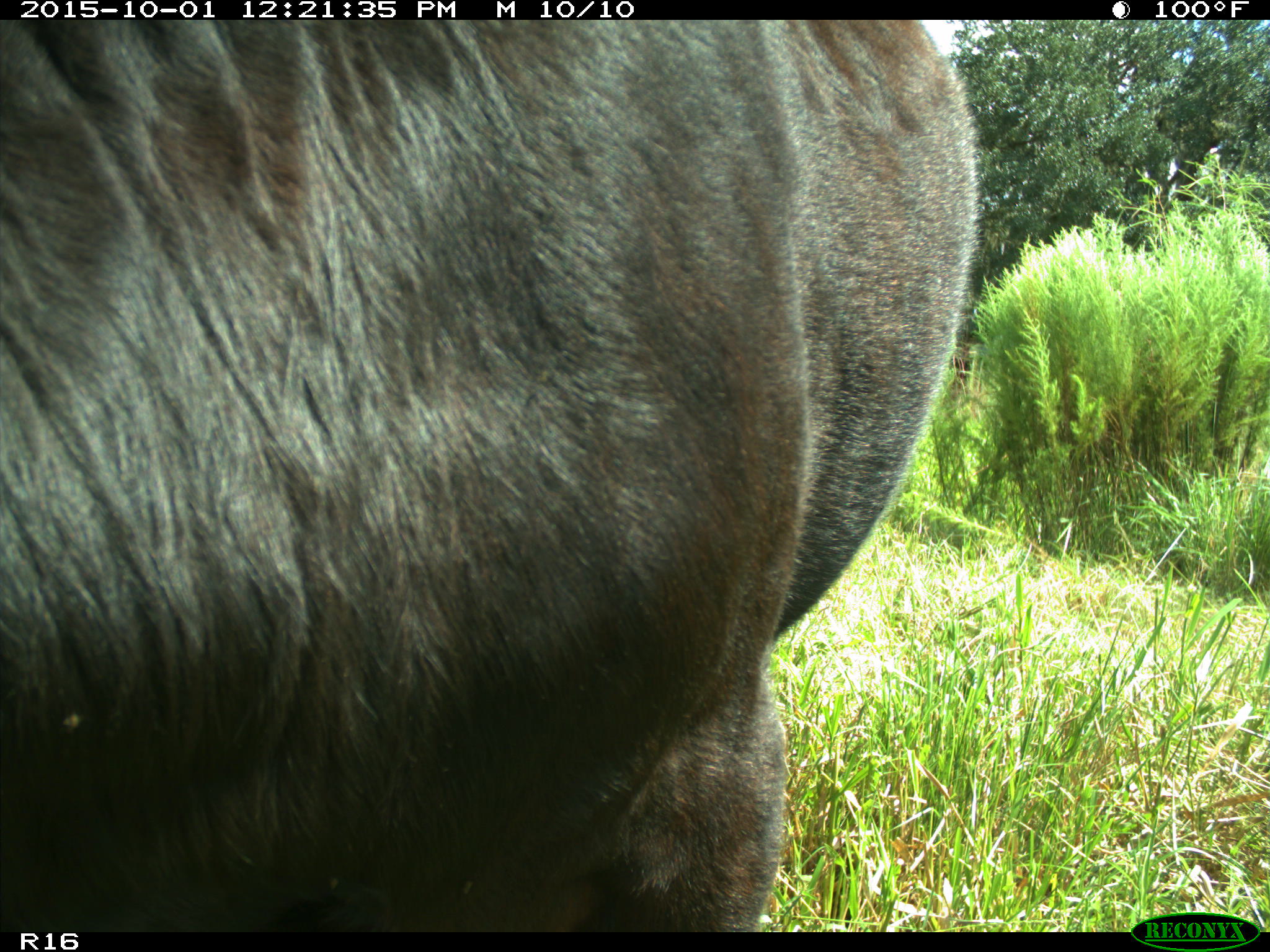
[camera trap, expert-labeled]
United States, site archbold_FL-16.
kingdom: Animalia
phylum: Chordata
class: Mammalia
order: Artiodactyla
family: Bovidae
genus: Bos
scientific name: Bos taurus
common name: domestic cow